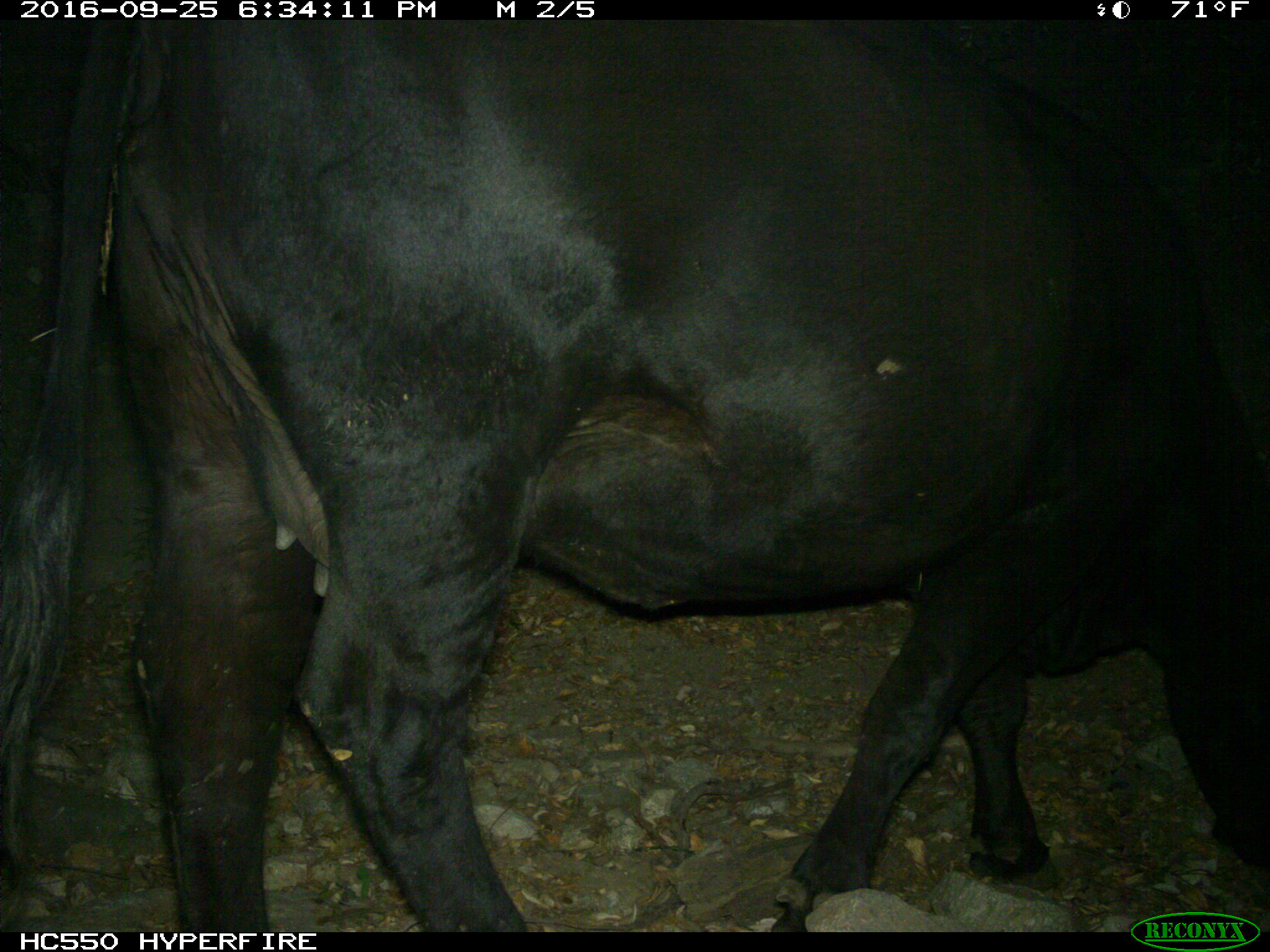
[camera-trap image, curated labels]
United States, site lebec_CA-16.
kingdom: Animalia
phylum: Chordata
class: Mammalia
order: Artiodactyla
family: Bovidae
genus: Bos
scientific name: Bos taurus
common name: domestic cow